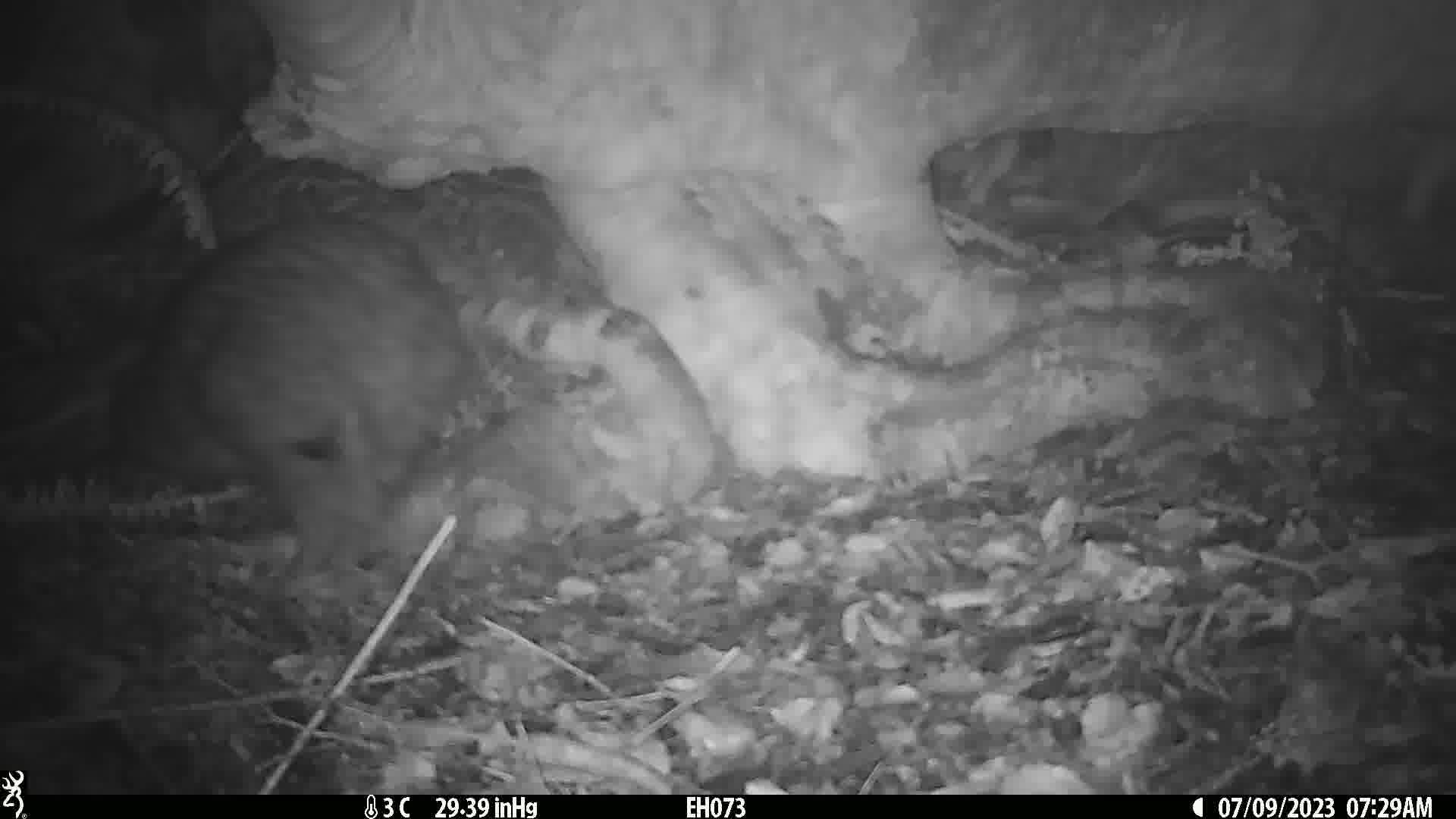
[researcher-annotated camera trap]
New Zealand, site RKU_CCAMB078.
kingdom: Animalia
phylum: Chordata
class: Aves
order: Apterygiformes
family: Apterygidae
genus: Apteryx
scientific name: Apteryx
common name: kiwi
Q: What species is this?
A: Kiwi (Apteryx).